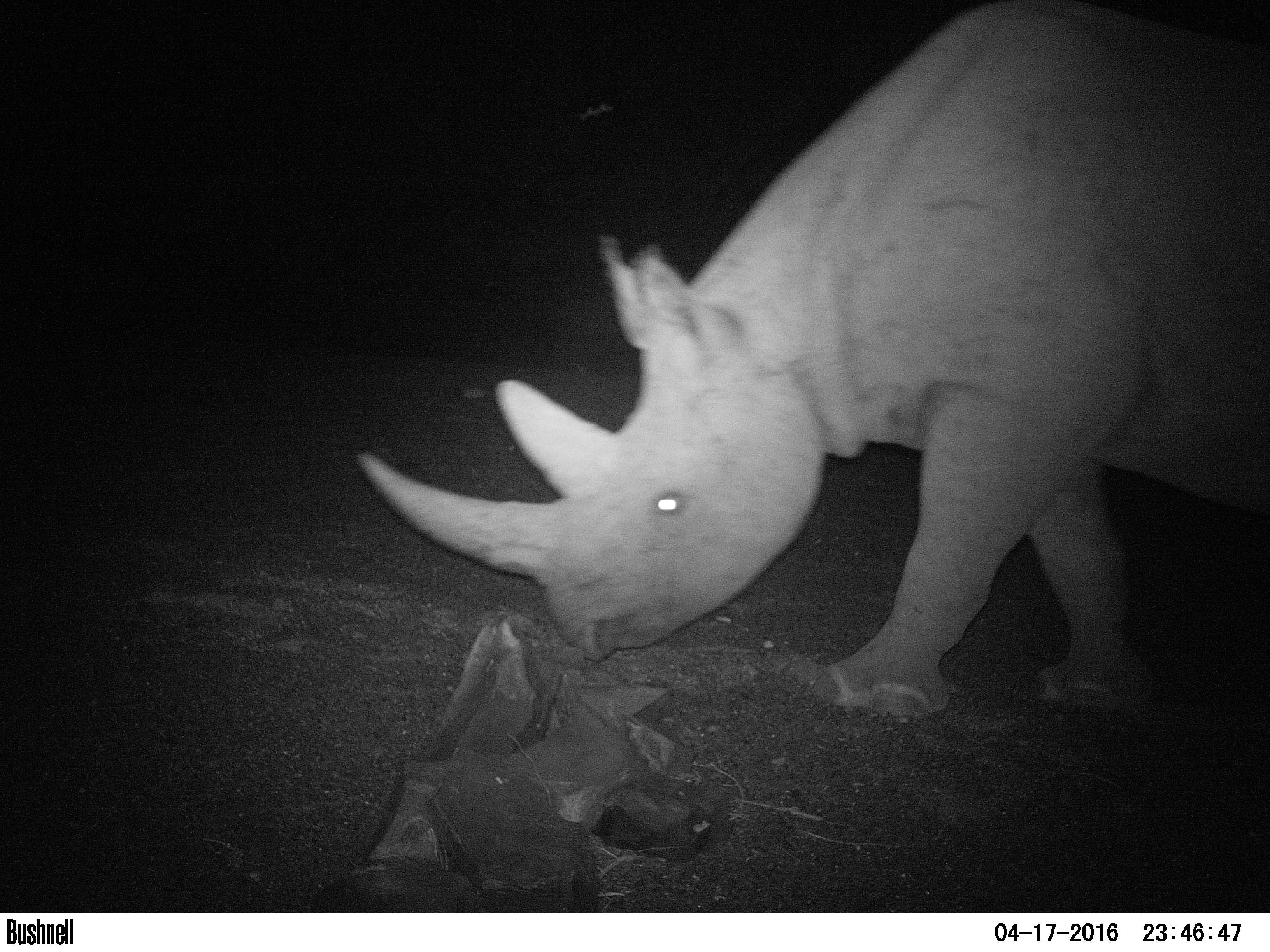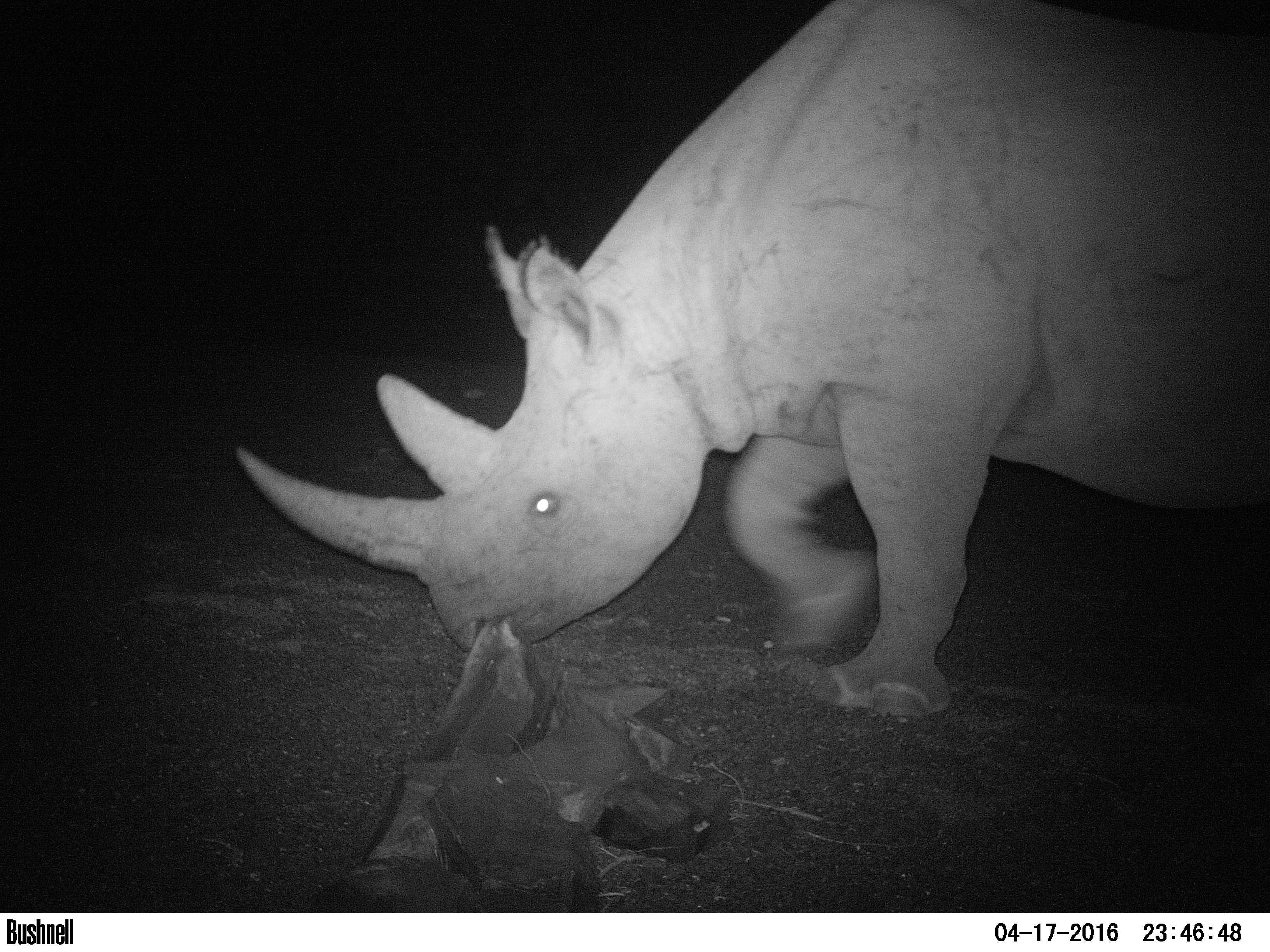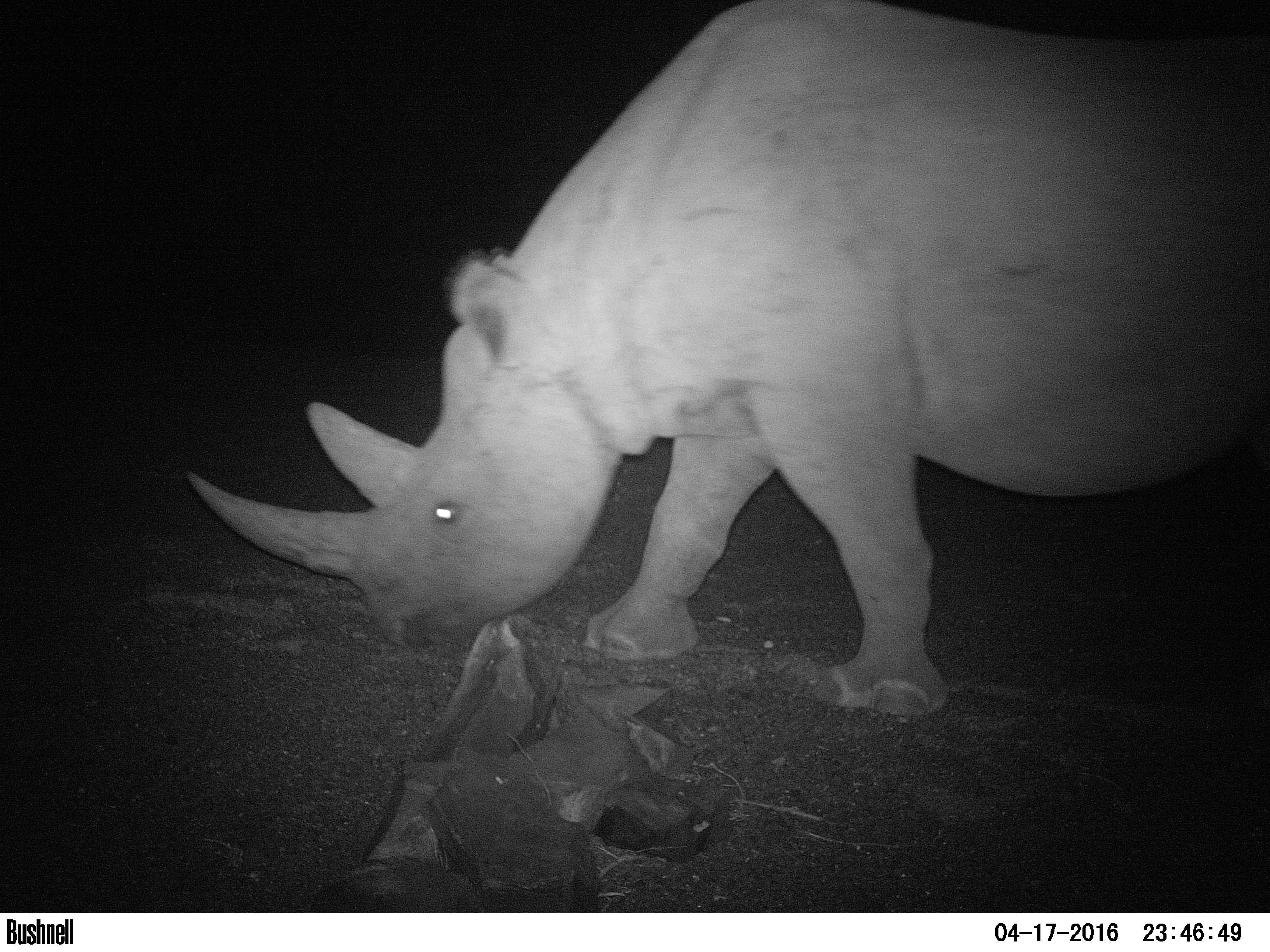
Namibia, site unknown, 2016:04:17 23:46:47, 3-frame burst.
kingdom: Animalia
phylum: Chordata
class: Mammalia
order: Perissodactyla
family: Rhinocerotidae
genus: Diceros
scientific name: Diceros bicornis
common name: black rhinoceros